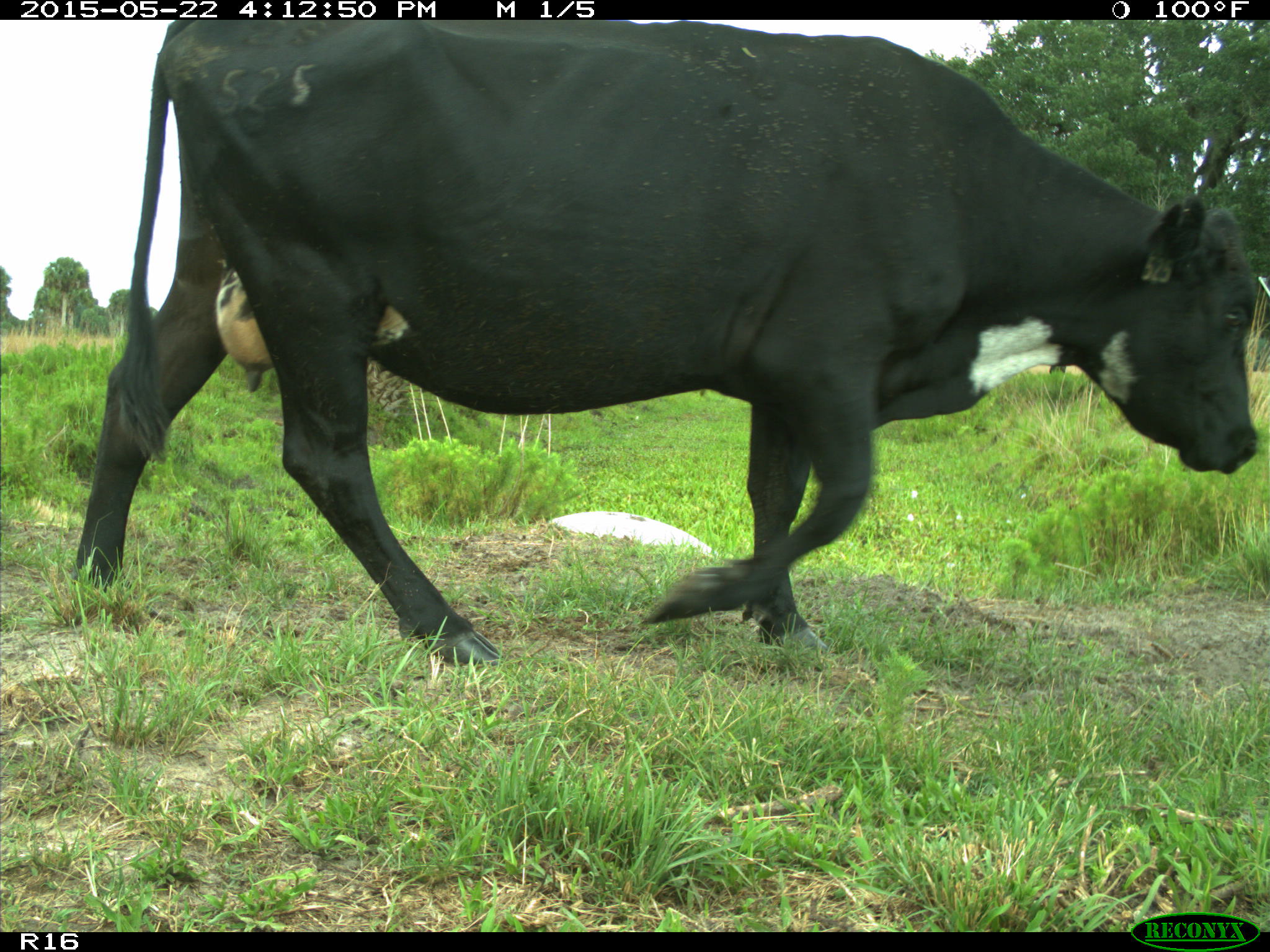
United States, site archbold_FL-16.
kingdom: Animalia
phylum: Chordata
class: Mammalia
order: Artiodactyla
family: Bovidae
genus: Bos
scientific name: Bos taurus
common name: domestic cow